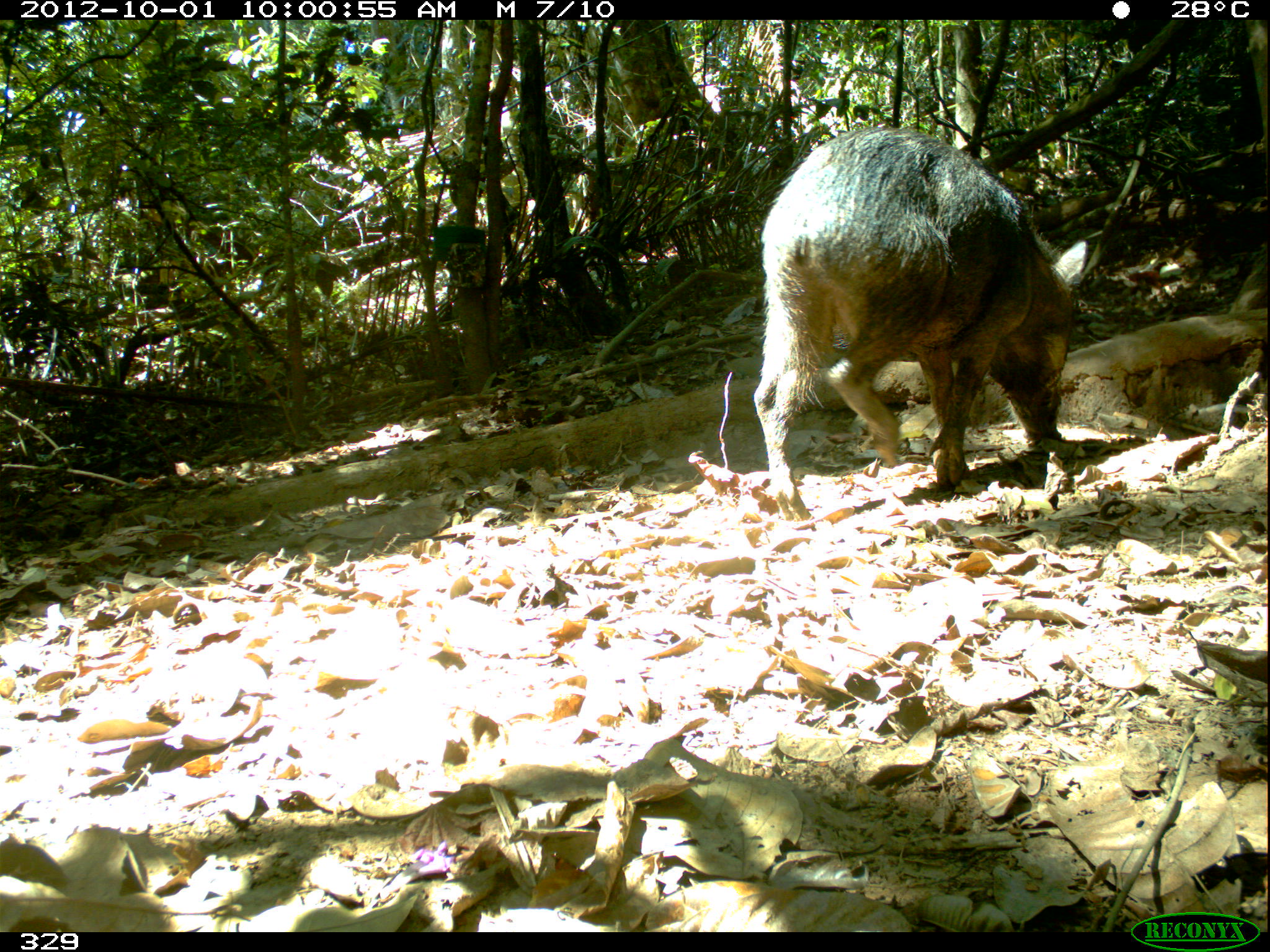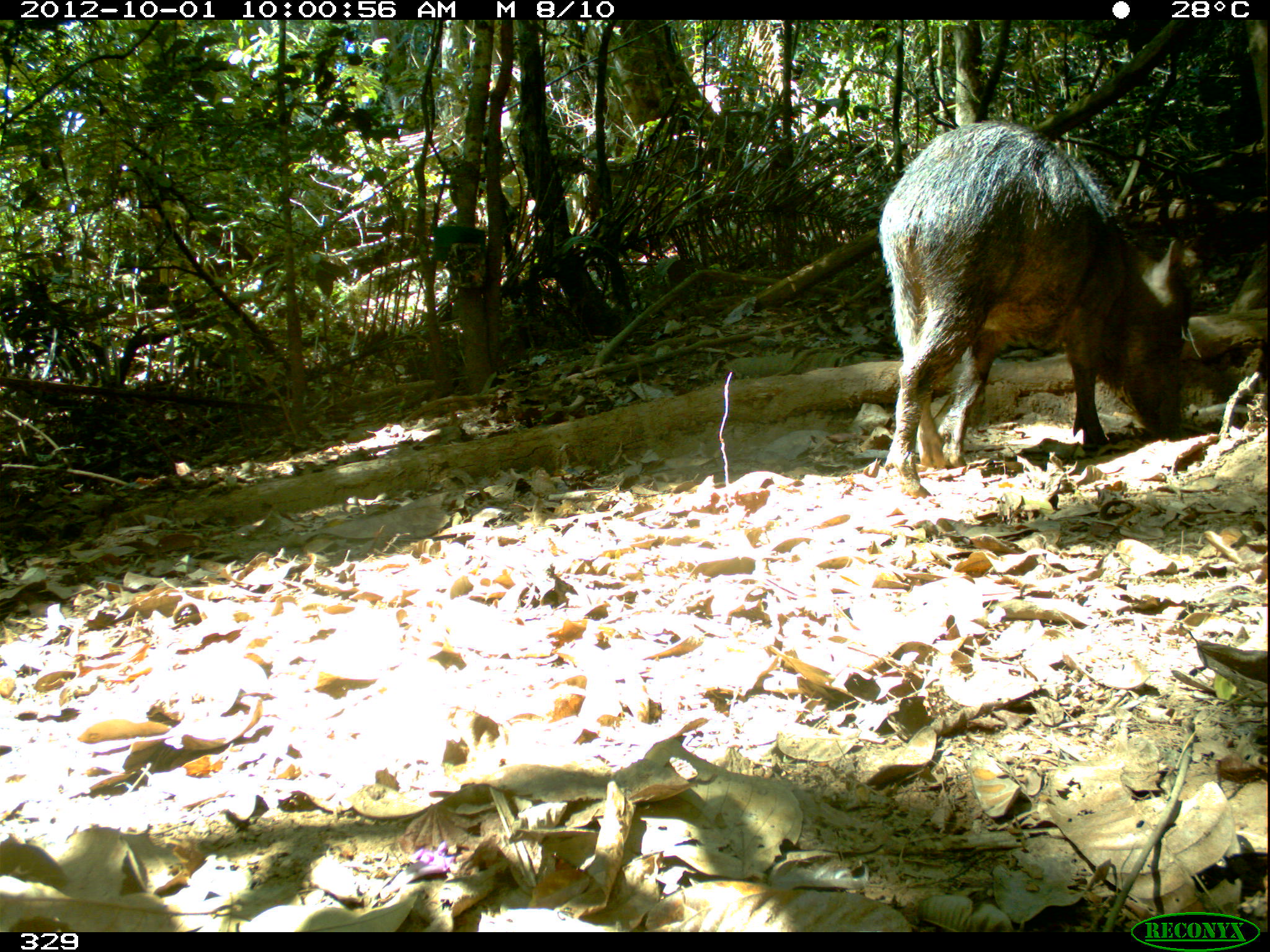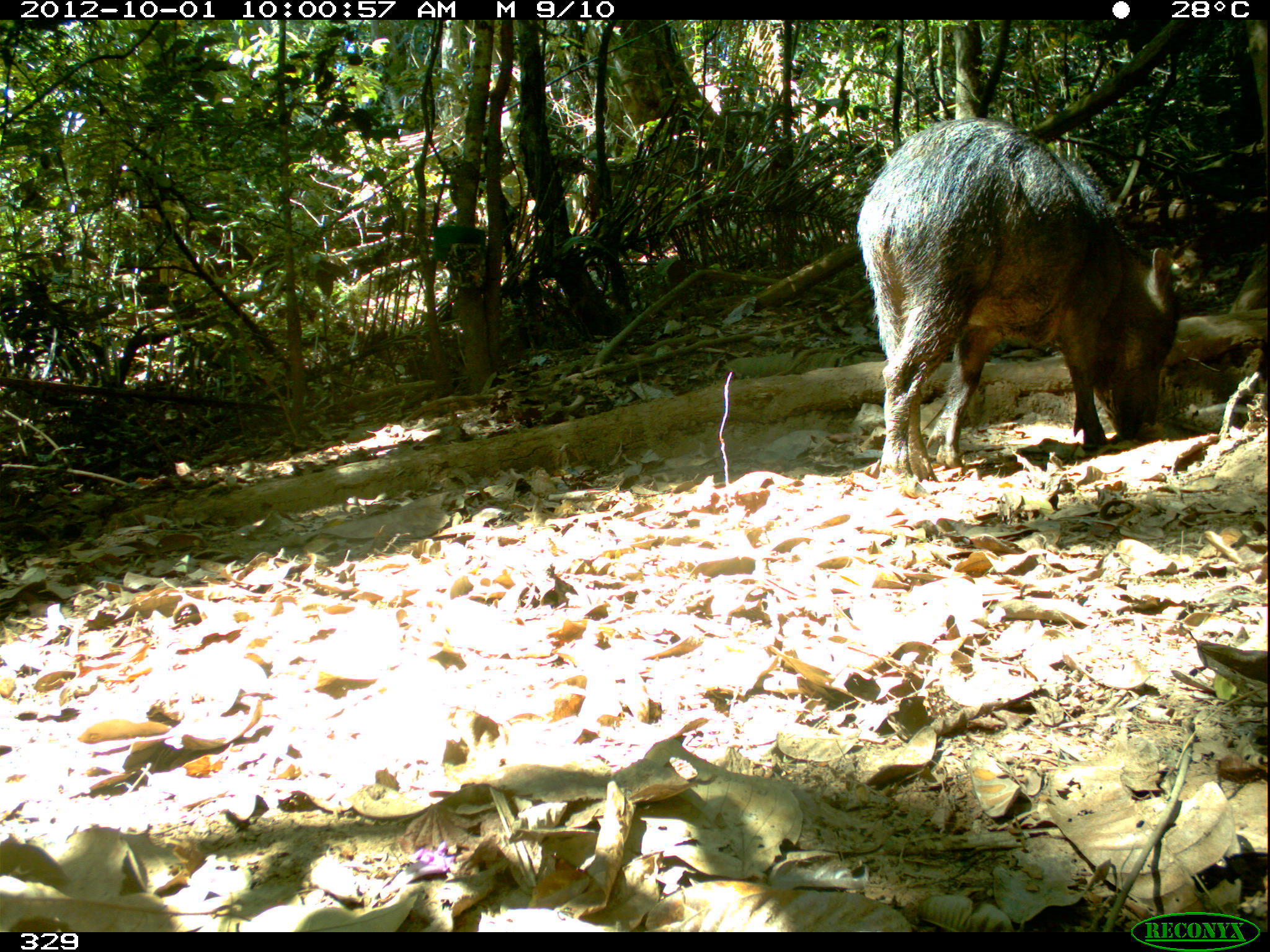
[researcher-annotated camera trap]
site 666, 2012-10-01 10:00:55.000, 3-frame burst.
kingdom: Animalia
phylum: Chordata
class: Mammalia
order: Artiodactyla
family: Tayassuidae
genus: Tayassu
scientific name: Tayassu pecari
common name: white-lipped peccary